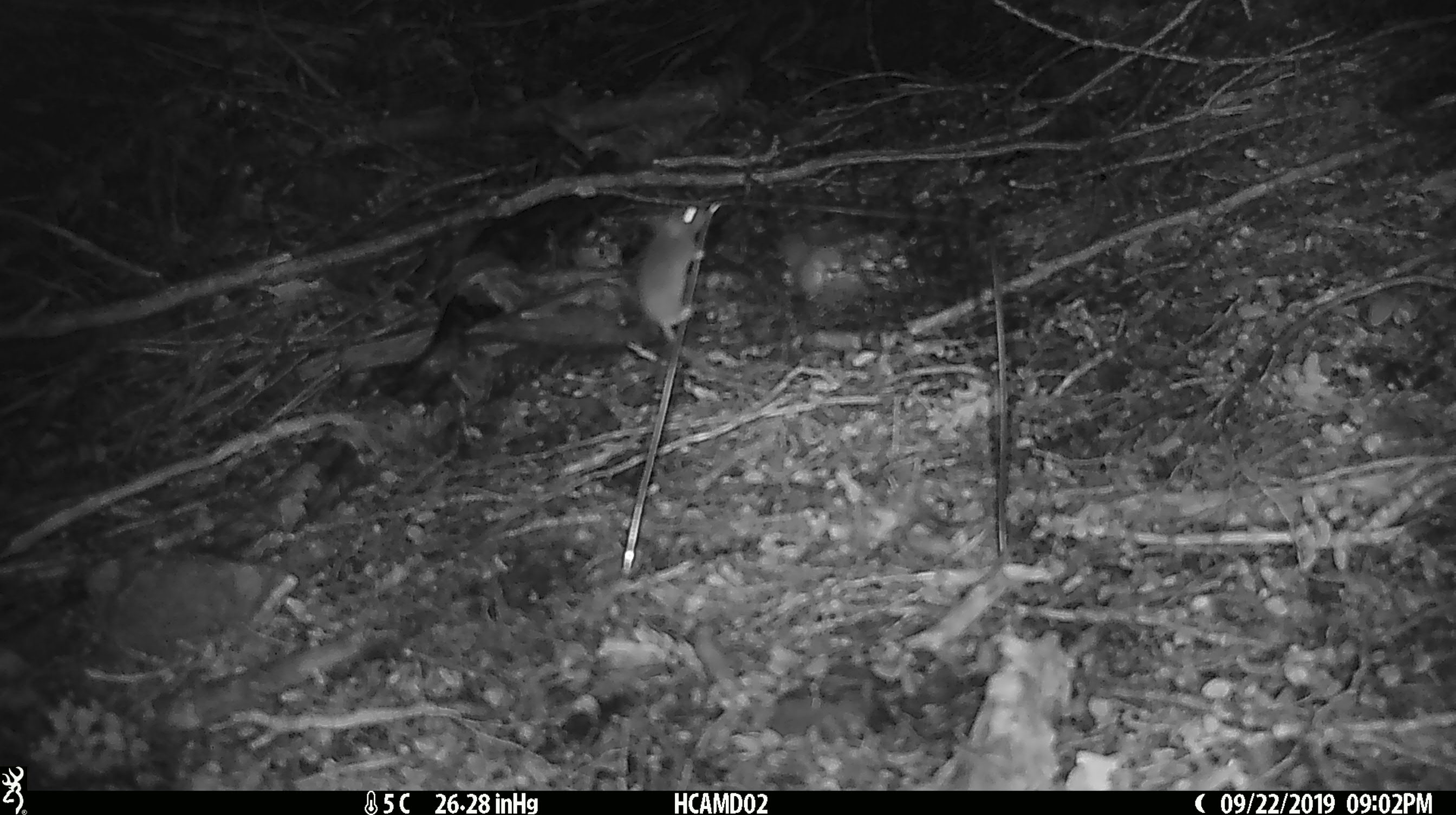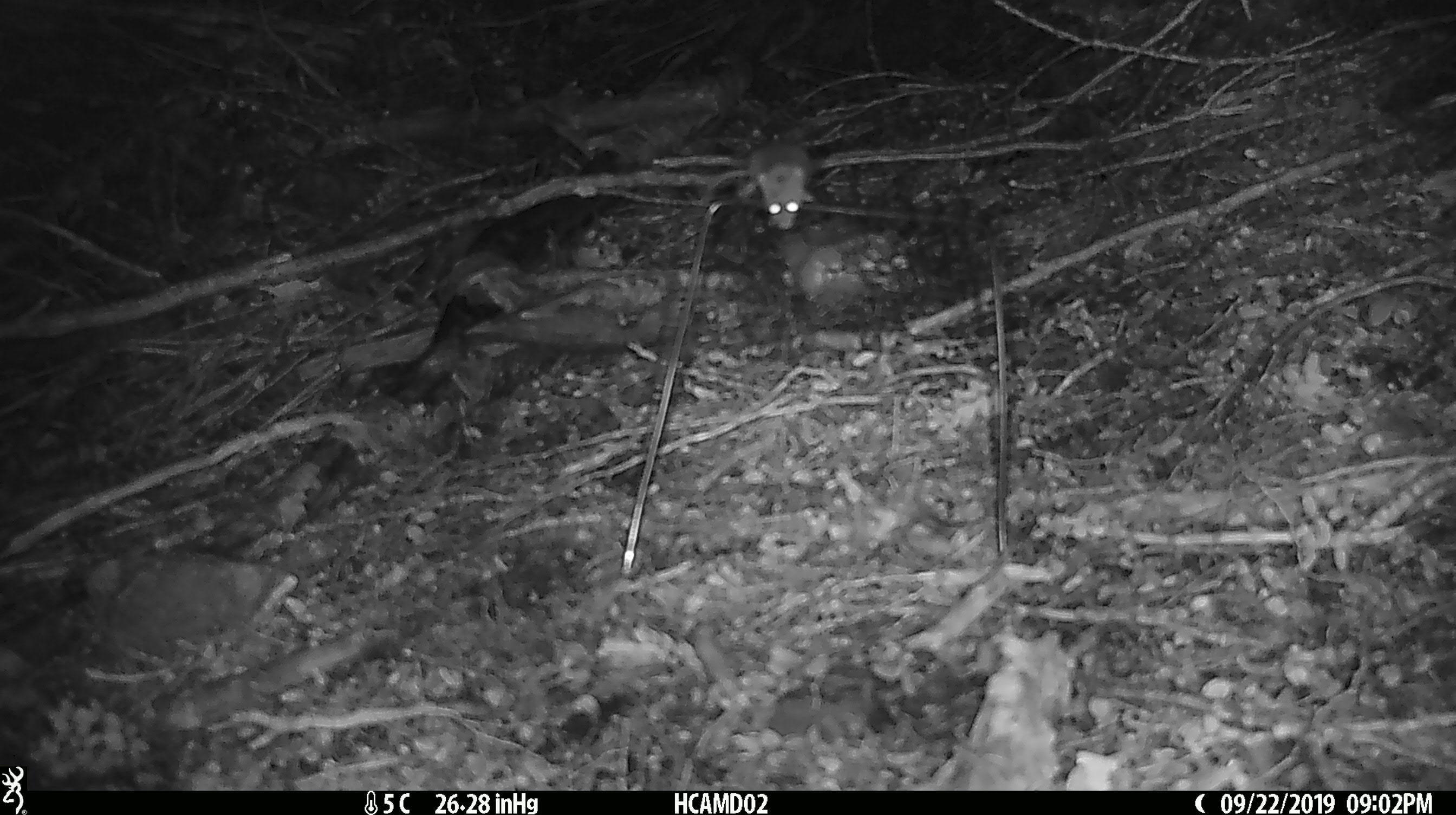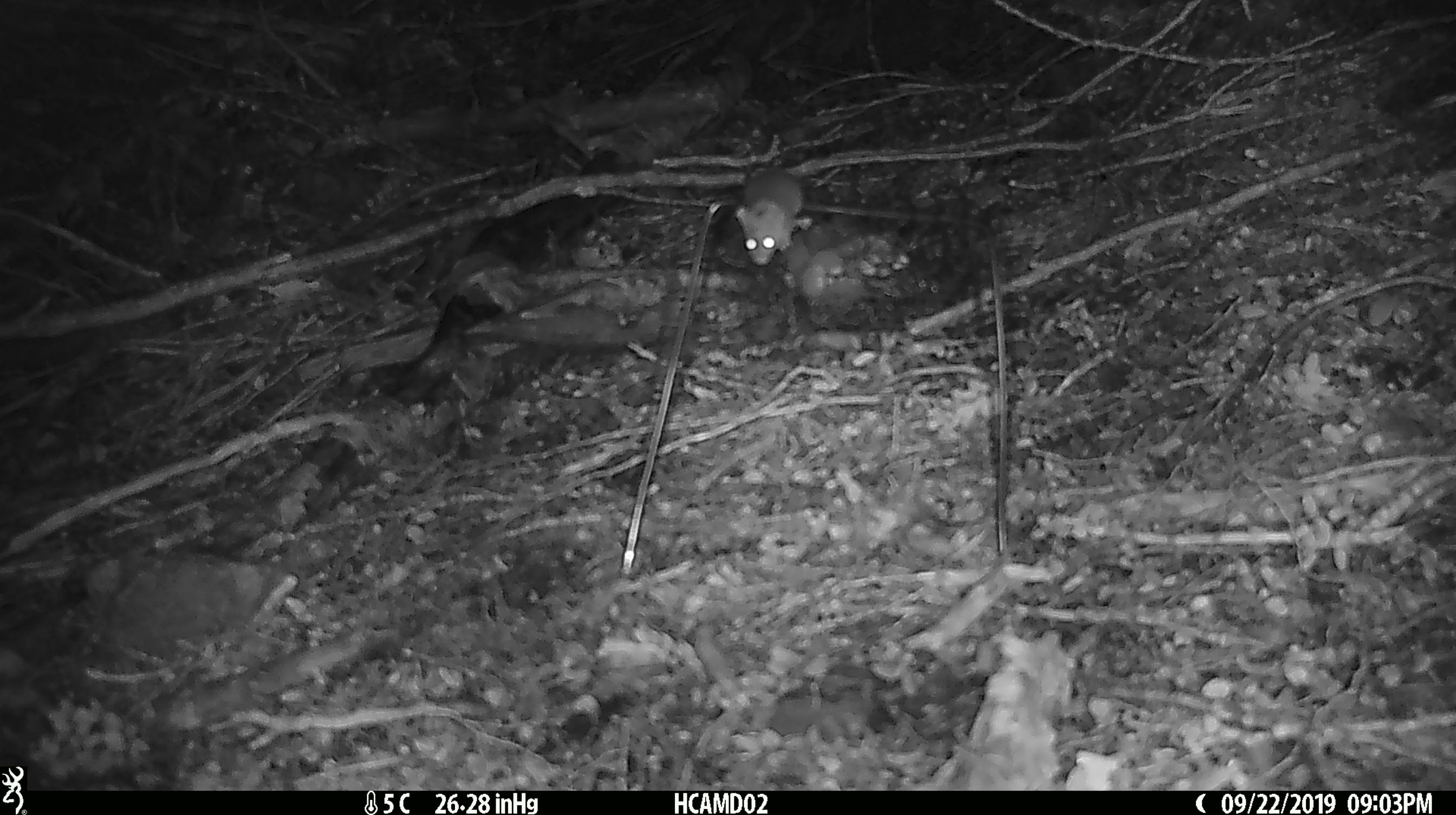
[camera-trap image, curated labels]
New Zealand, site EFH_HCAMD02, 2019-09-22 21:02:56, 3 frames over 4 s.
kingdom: Animalia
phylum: Chordata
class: Mammalia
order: Rodentia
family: Muridae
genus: Mus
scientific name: Mus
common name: mouse